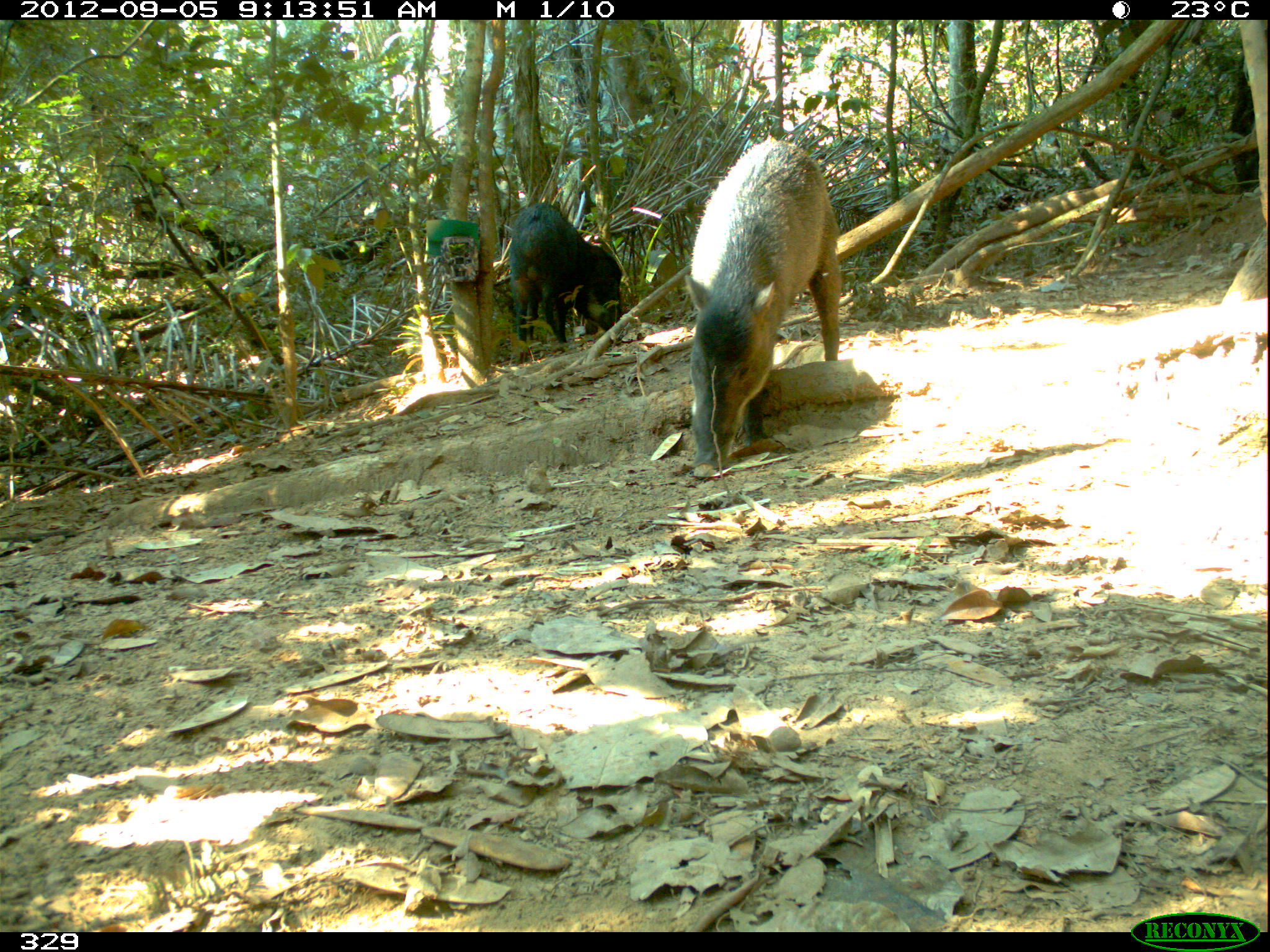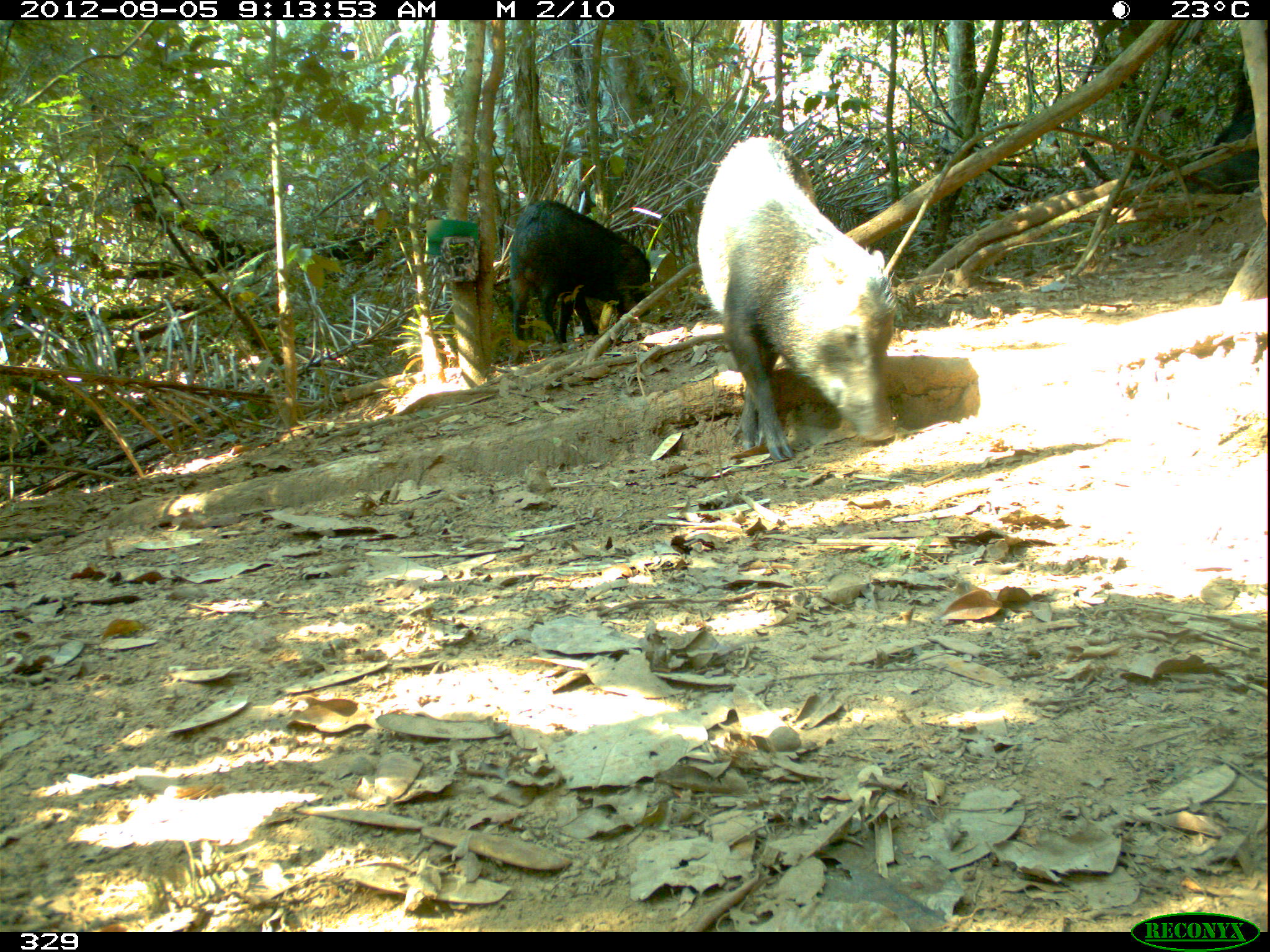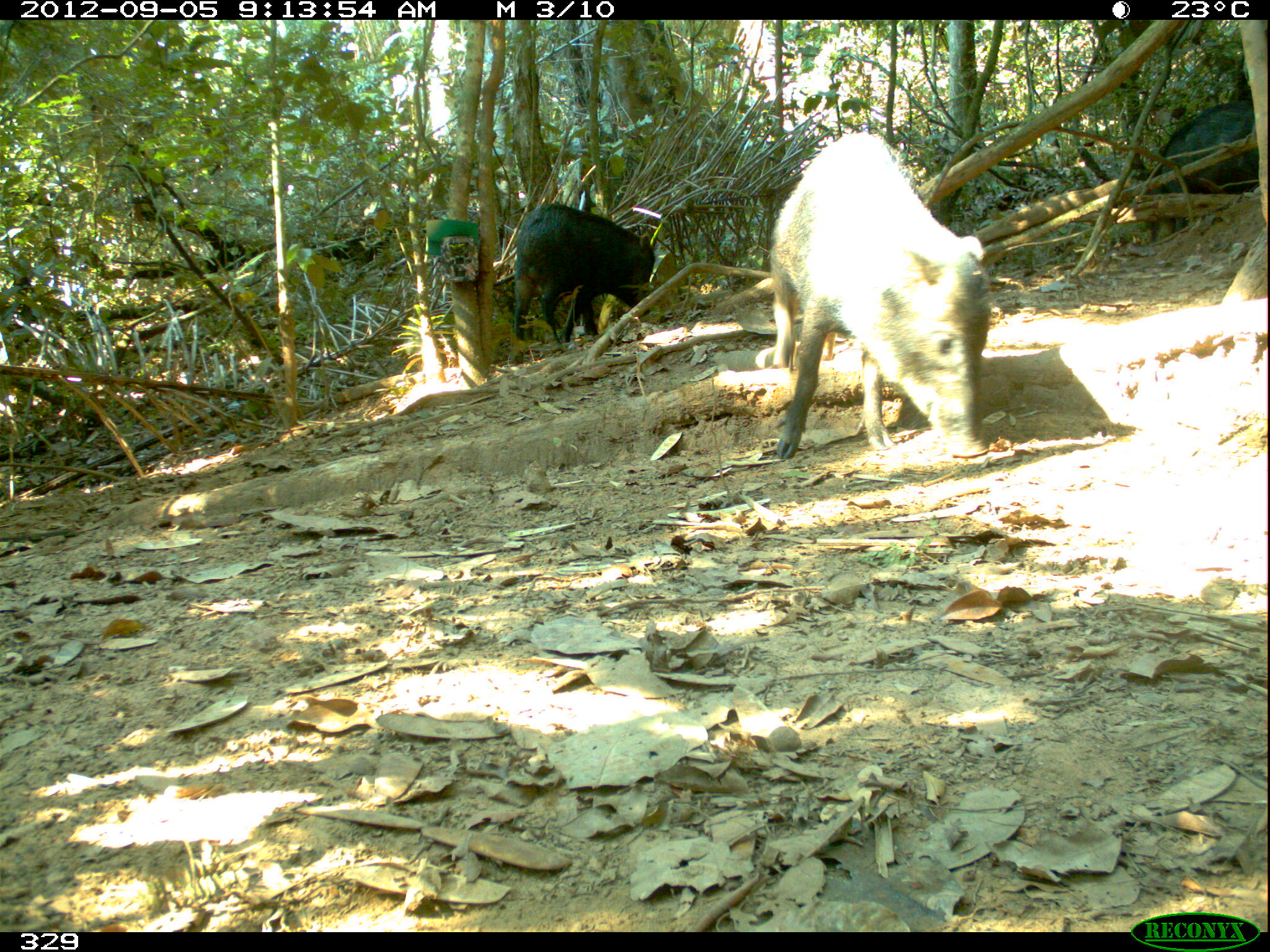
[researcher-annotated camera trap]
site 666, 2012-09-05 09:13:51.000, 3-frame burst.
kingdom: Animalia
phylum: Chordata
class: Mammalia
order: Artiodactyla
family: Tayassuidae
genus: Tayassu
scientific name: Tayassu pecari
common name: white-lipped peccary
Tayassu pecari (white-lipped peccary).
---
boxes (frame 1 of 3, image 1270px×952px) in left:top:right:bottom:
tayassu pecari: 682:138:844:471; 507:199:628:363